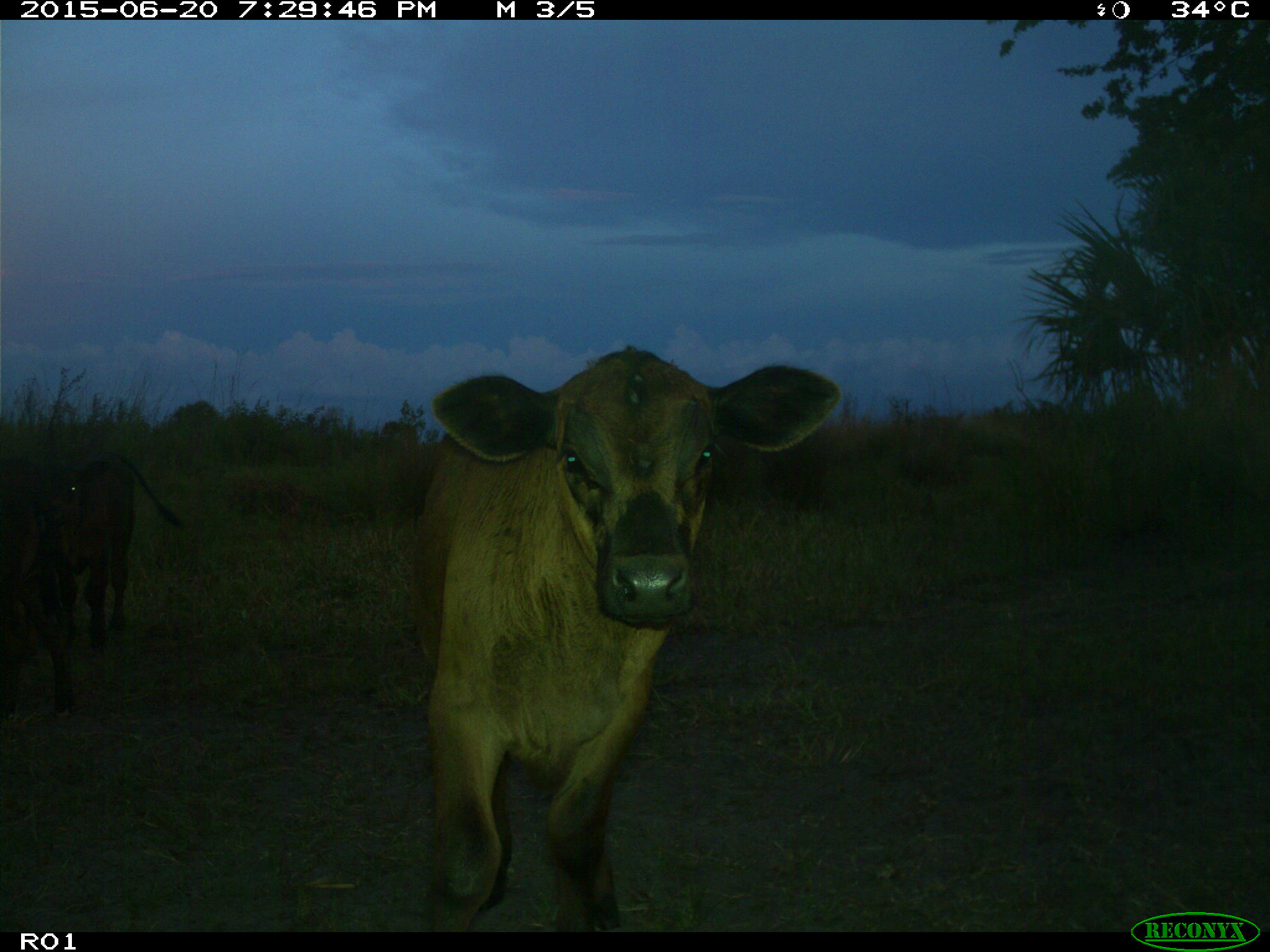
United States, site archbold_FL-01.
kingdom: Animalia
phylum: Chordata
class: Mammalia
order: Artiodactyla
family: Bovidae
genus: Bos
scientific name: Bos taurus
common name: domestic cow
Bos taurus (domestic cow).